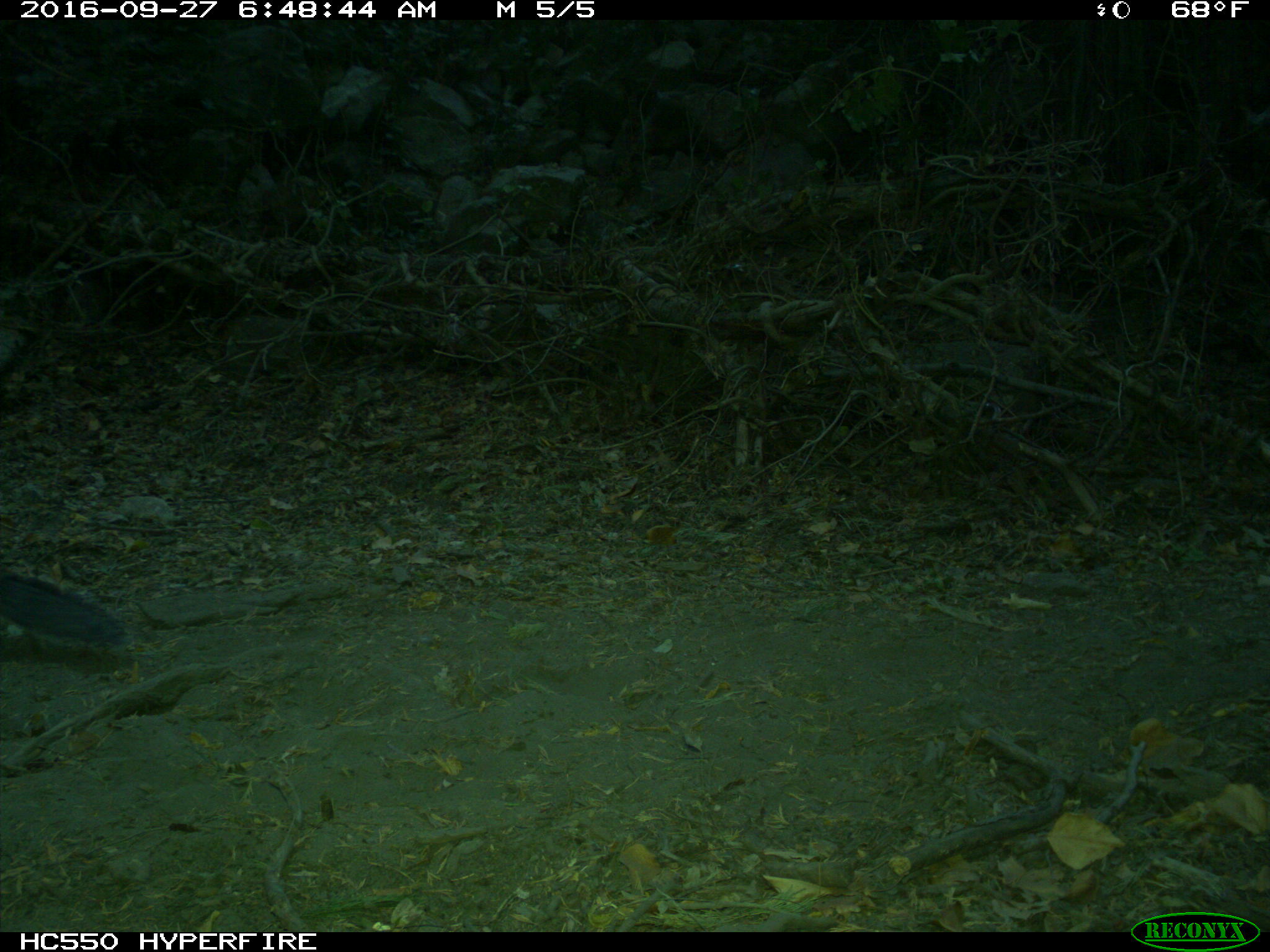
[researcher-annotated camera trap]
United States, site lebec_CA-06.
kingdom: Animalia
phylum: Chordata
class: Mammalia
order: Rodentia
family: Sciuridae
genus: Sciurus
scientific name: Sciurus carolinensis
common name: eastern gray squirrel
Sciurus carolinensis (eastern gray squirrel).